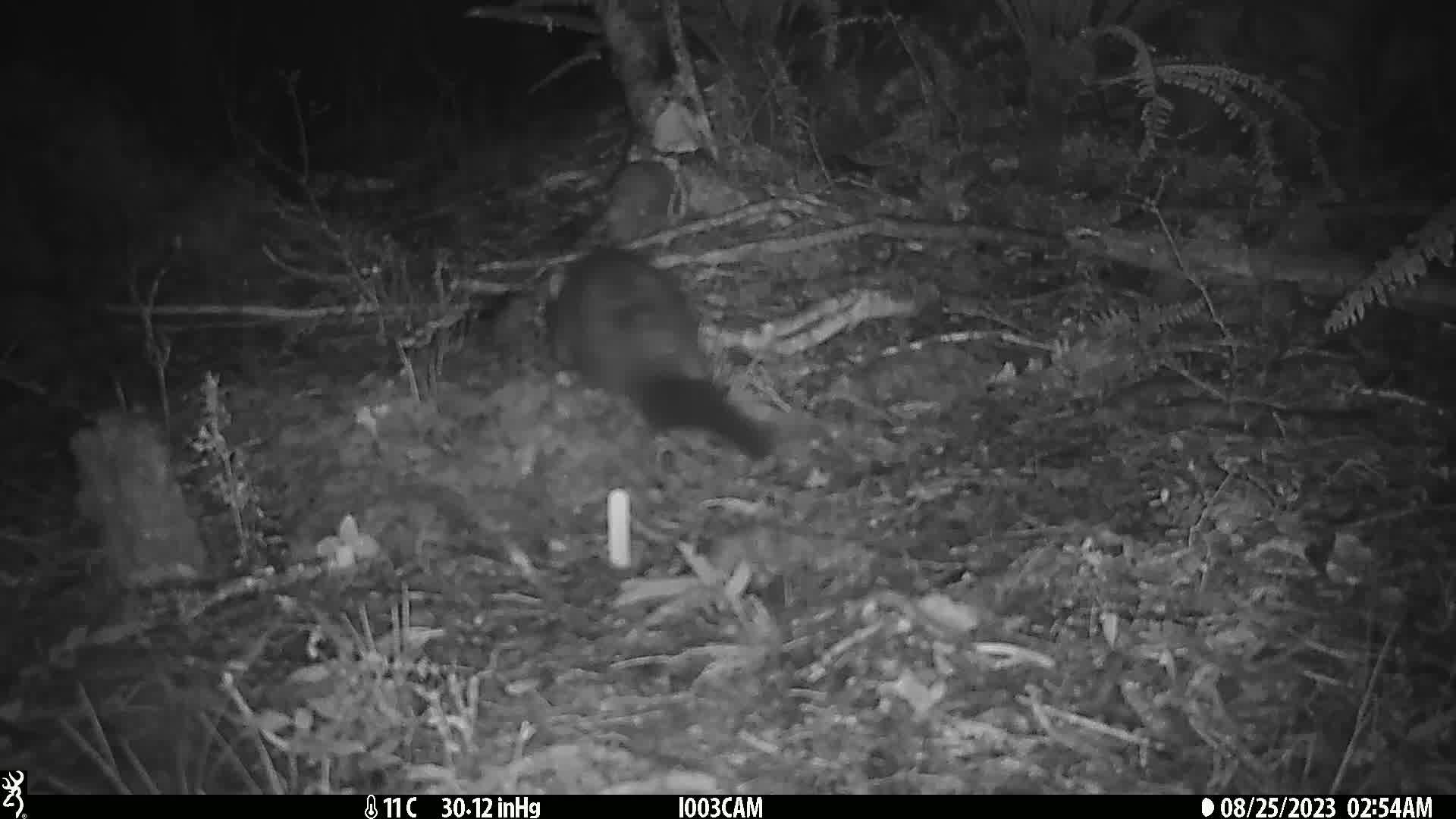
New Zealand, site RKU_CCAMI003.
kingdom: Animalia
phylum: Chordata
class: Mammalia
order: Diprotodontia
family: Phalangeridae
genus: Trichosurus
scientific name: Trichosurus vulpecula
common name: common brushtail possum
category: possum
Possum (common brushtail possum) (Trichosurus vulpecula).